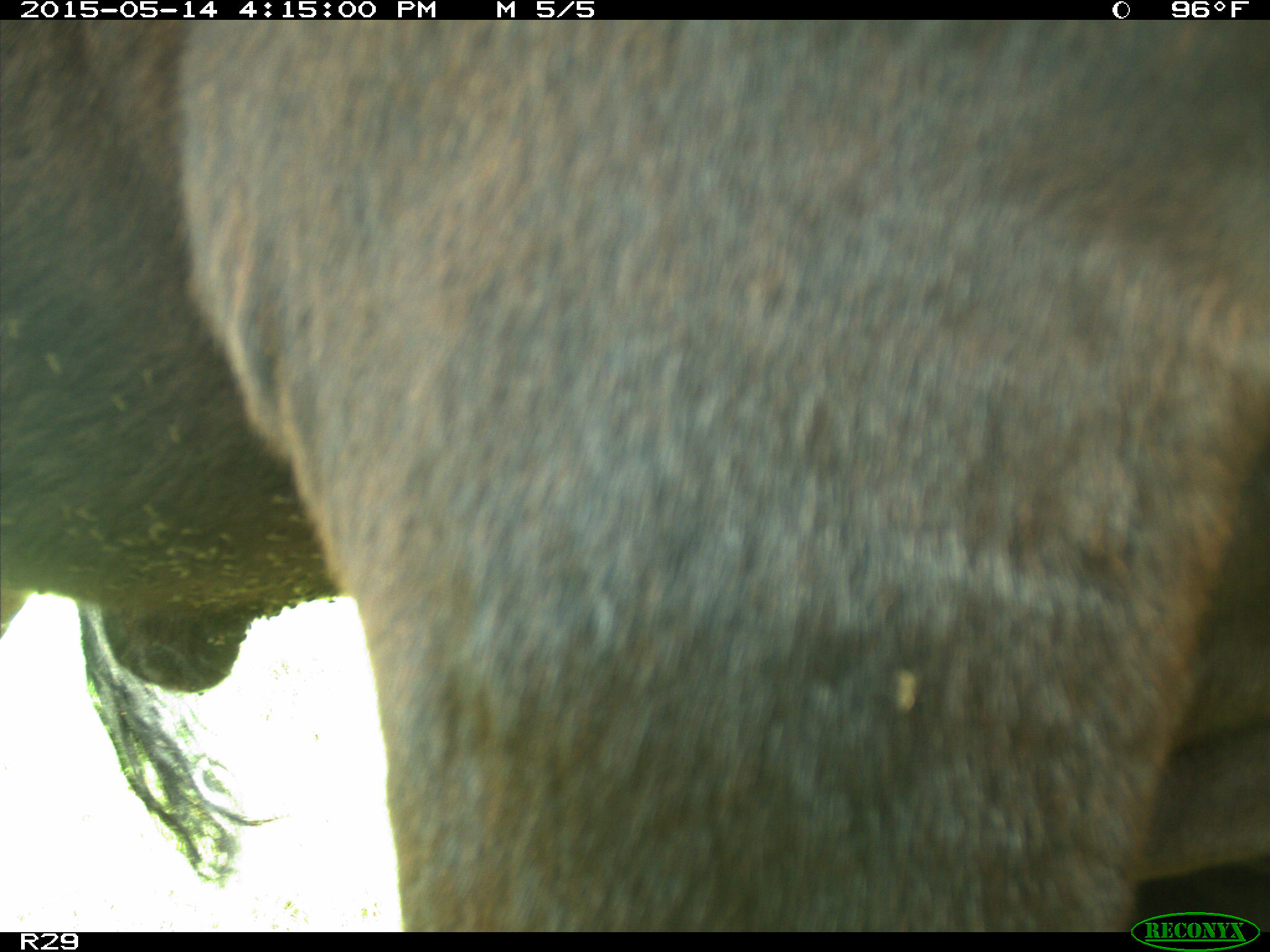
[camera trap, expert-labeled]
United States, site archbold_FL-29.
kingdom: Animalia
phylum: Chordata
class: Mammalia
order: Artiodactyla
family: Bovidae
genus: Bos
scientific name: Bos taurus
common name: domestic cow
Bos taurus (domestic cow).